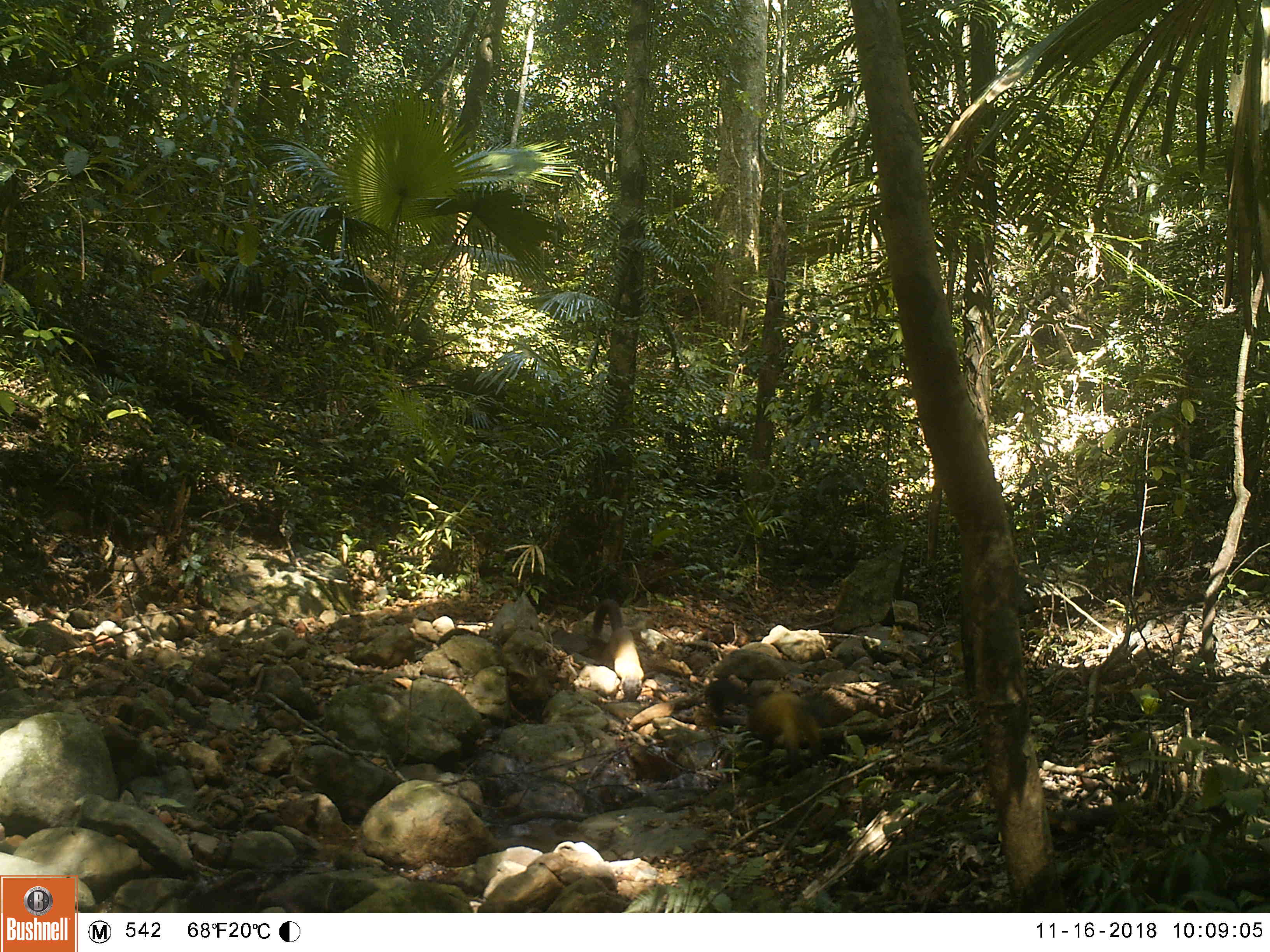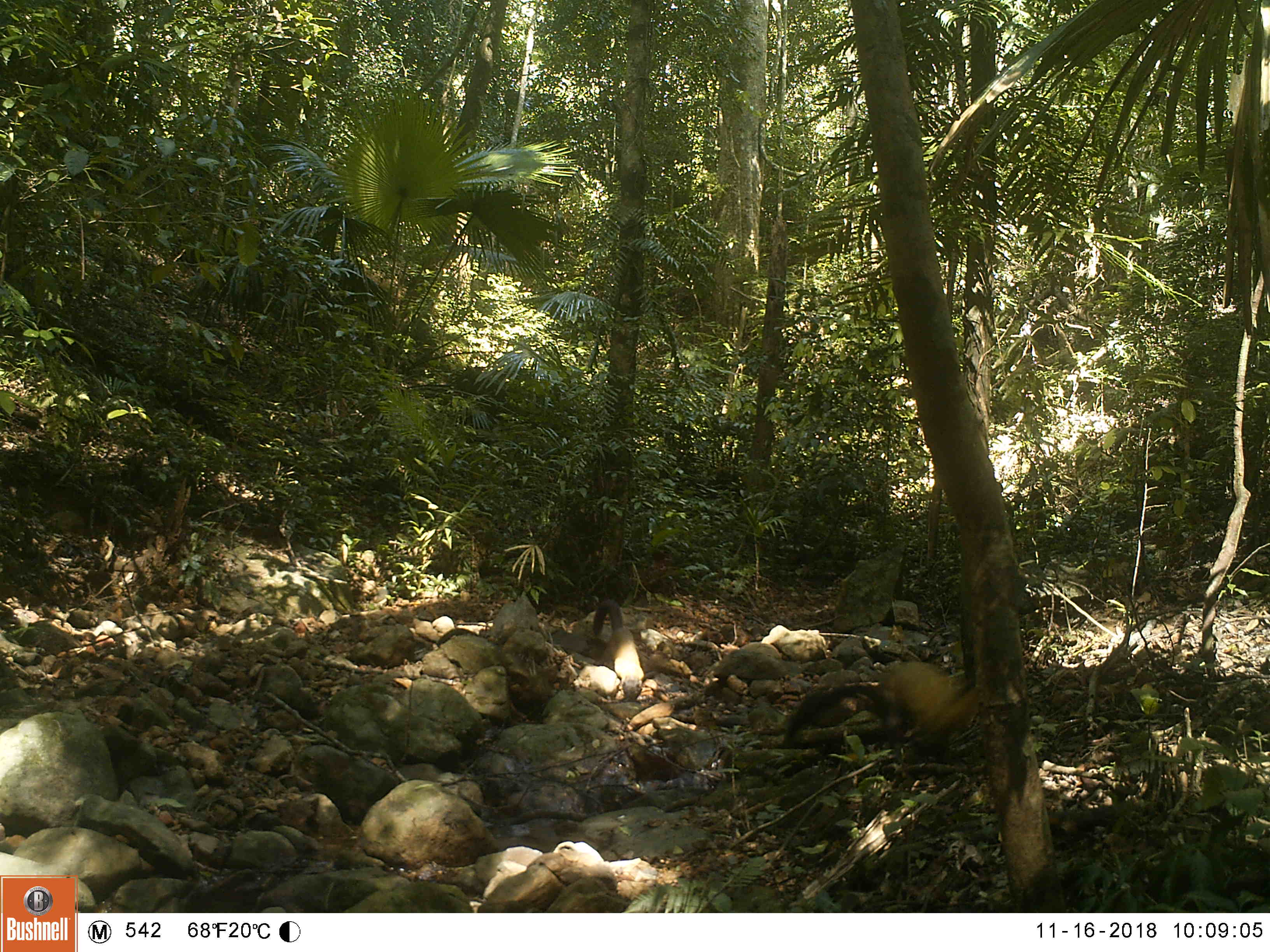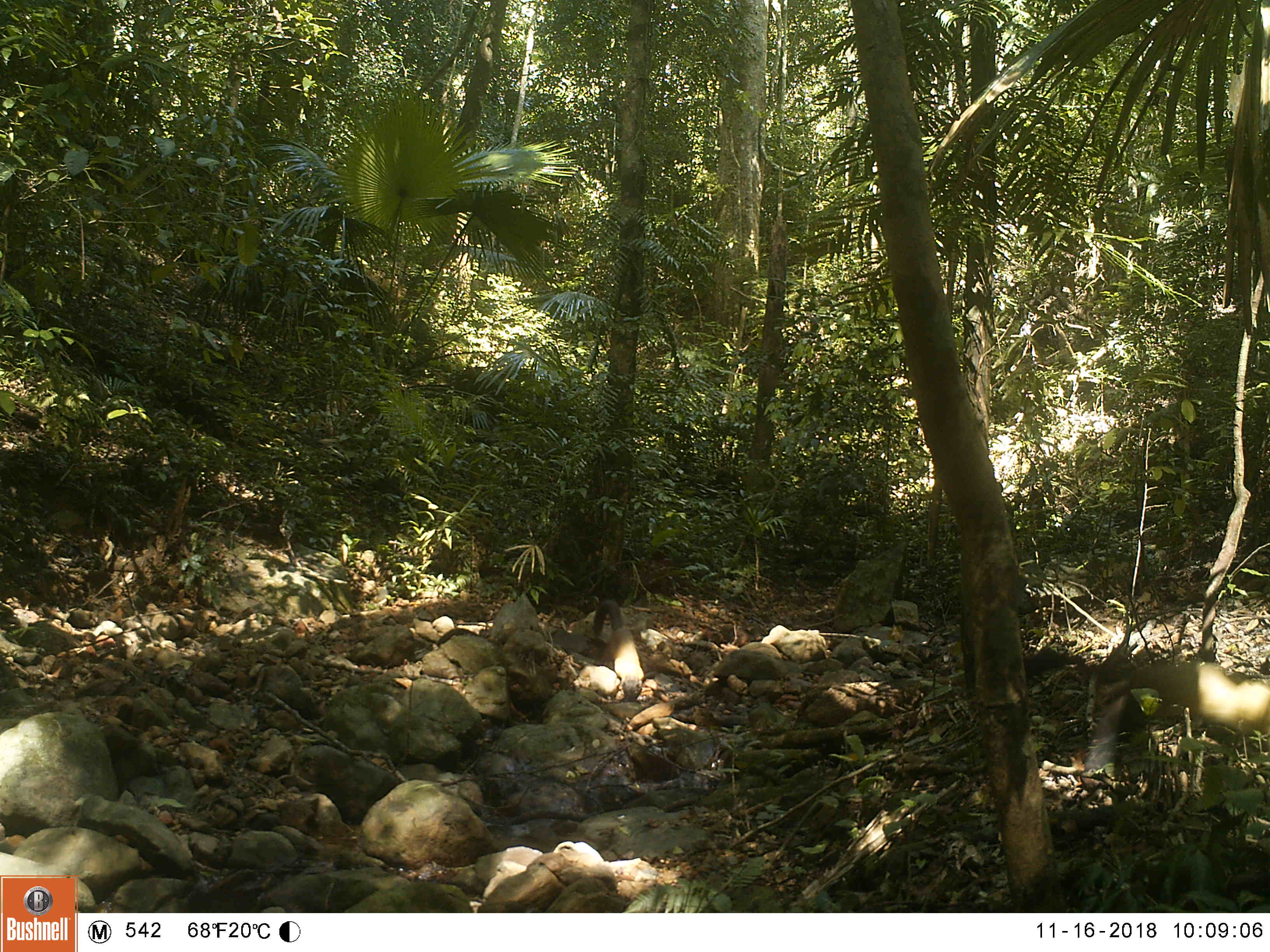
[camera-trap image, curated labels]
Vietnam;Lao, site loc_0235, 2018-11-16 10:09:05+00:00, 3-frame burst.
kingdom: Animalia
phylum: Chordata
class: Mammalia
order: Carnivora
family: Mustelidae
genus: Martes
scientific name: Martes flavigula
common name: yellow-throated marten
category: yellow throated marten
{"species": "yellow throated marten (yellow-throated marten) (Martes flavigula)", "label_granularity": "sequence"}